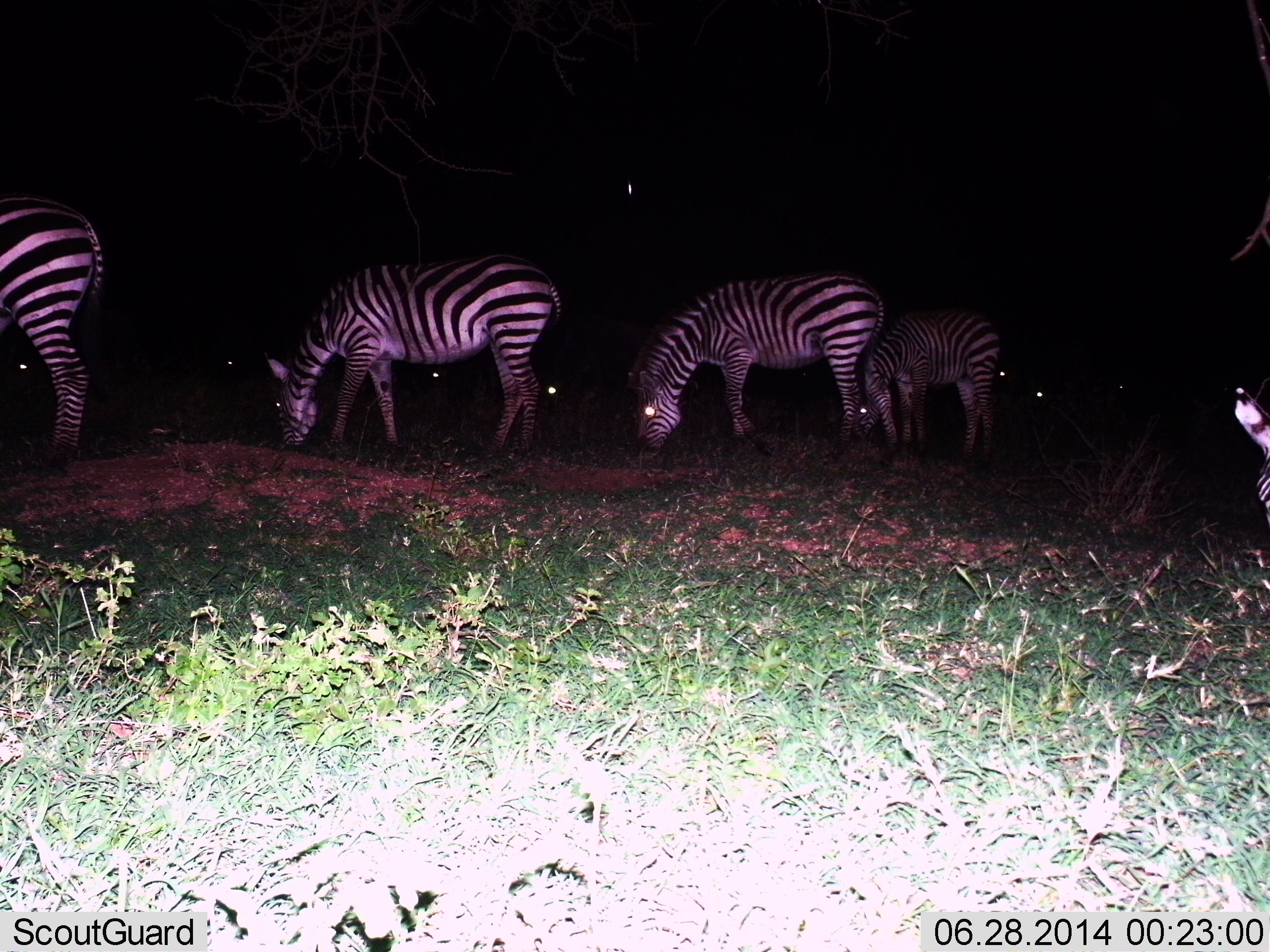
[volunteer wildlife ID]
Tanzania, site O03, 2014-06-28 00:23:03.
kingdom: Animalia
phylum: Chordata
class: Mammalia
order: Perissodactyla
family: Equidae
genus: Equus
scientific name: Equus quagga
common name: plains zebra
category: zebra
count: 5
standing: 10%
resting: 0%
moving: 0%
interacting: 0%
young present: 0%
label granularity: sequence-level